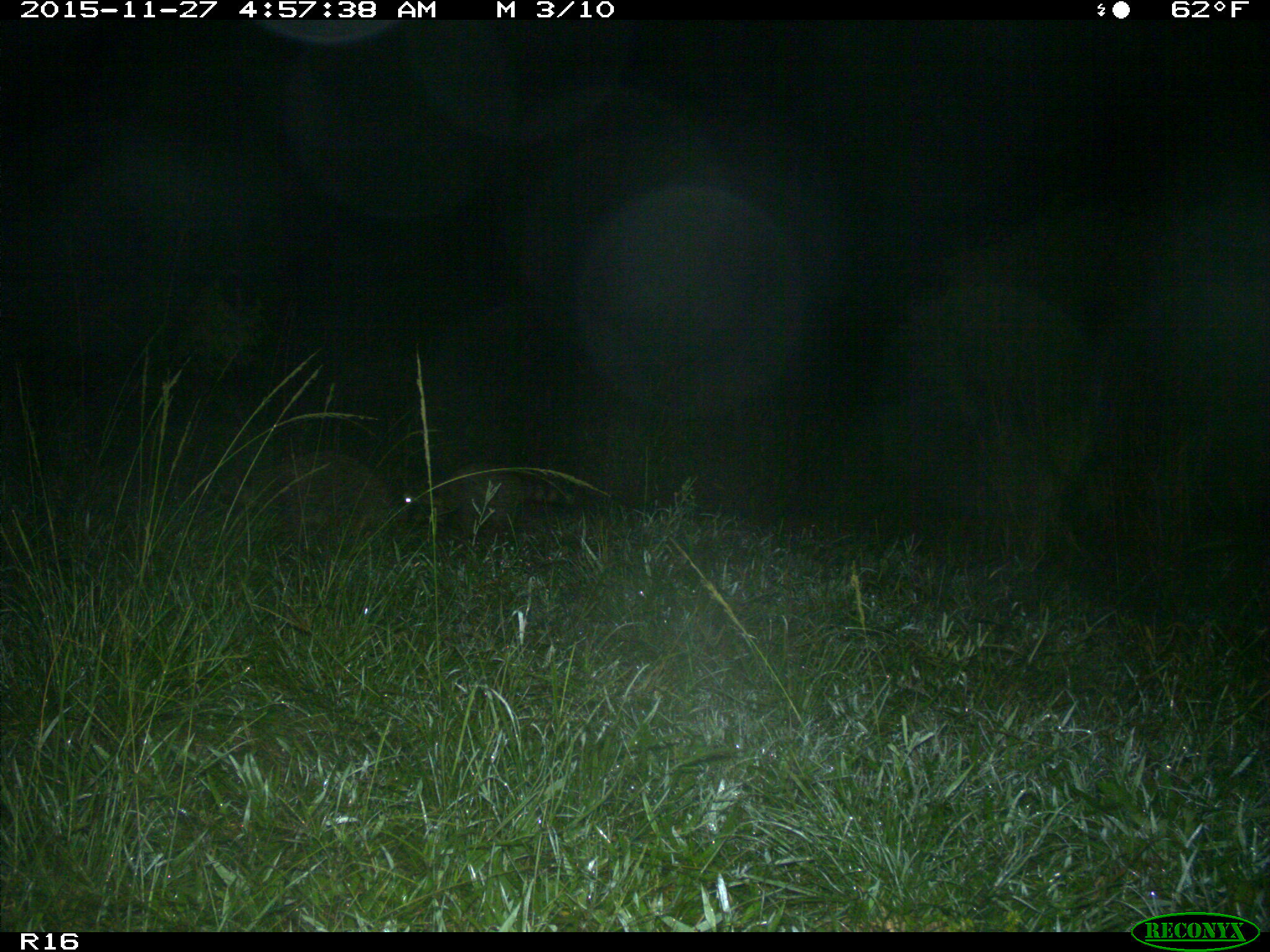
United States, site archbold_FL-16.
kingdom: Animalia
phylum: Chordata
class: Mammalia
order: Carnivora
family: Procyonidae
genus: Procyon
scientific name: Procyon lotor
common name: common raccoon